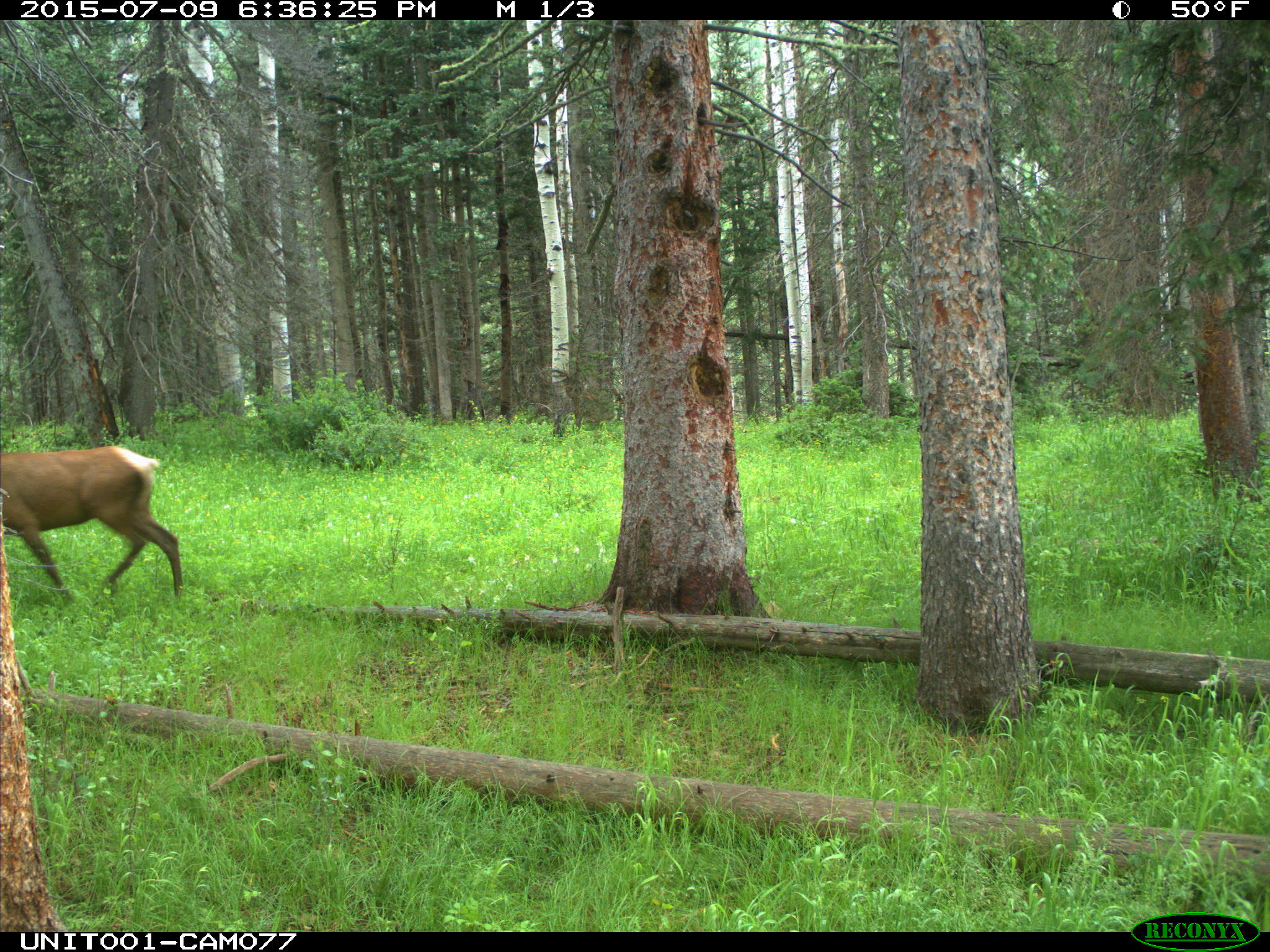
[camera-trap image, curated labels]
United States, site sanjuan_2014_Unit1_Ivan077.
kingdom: Animalia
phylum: Chordata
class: Mammalia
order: Artiodactyla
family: Cervidae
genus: Cervus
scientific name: Cervus elaphus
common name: red deer